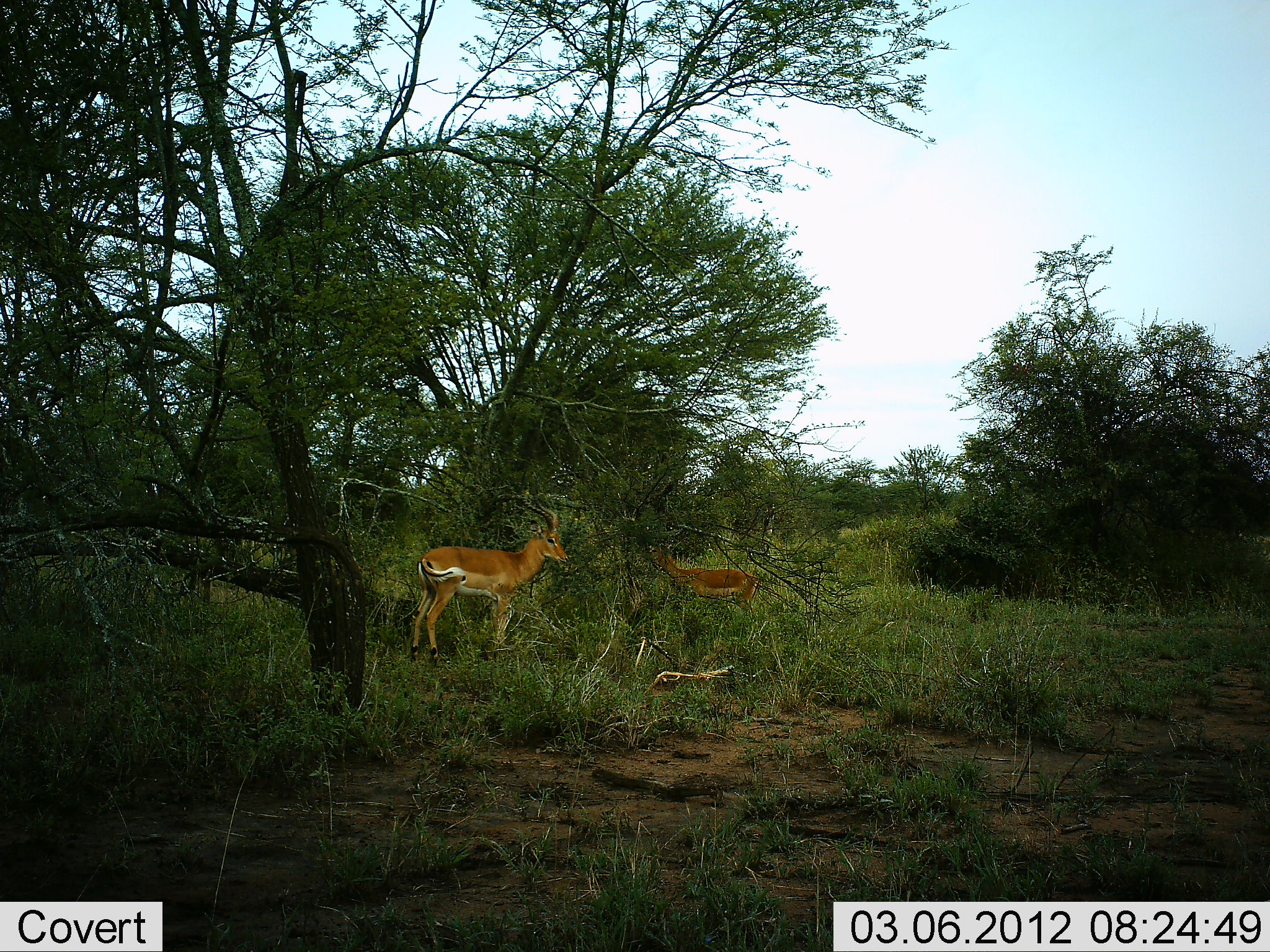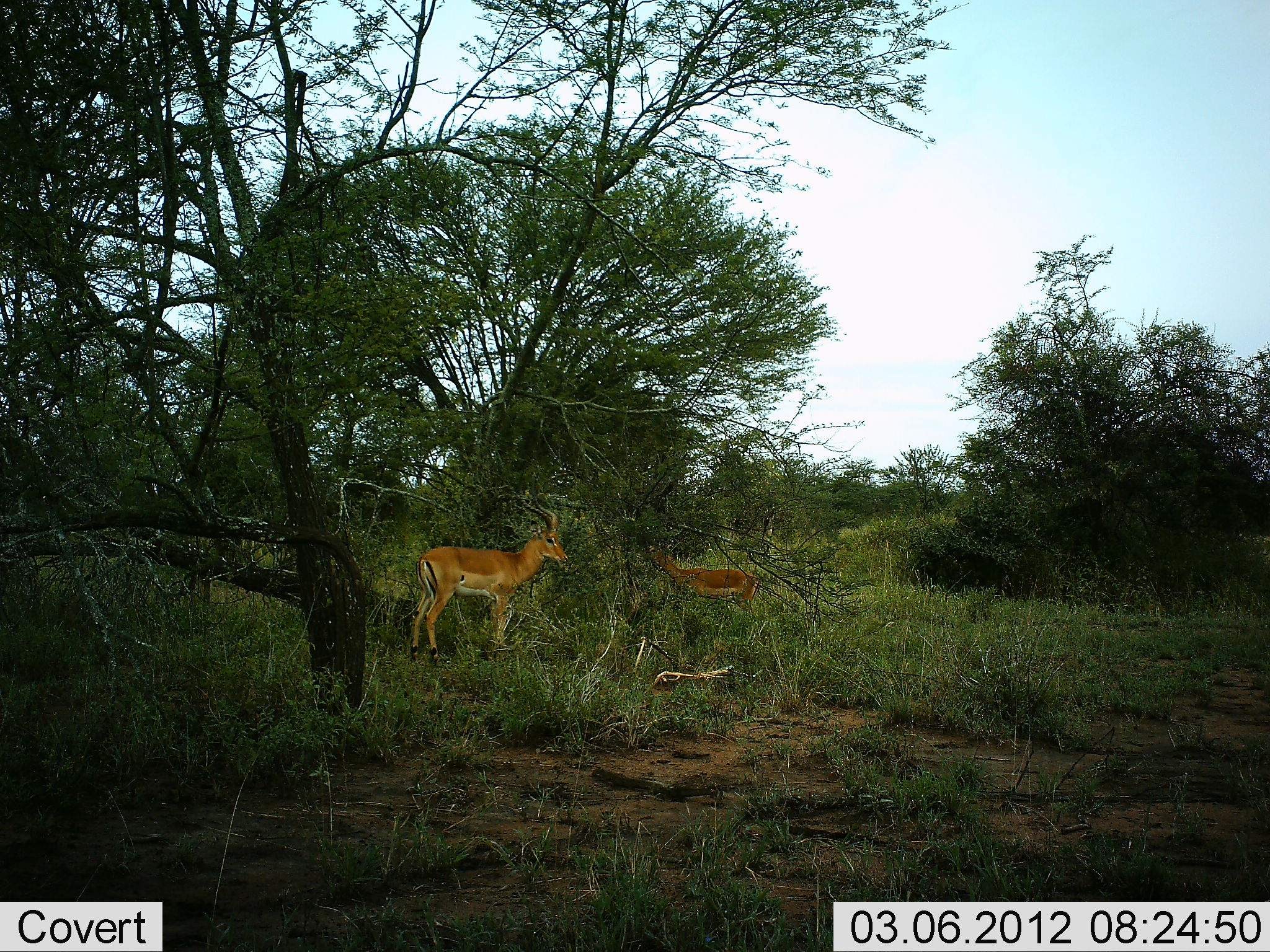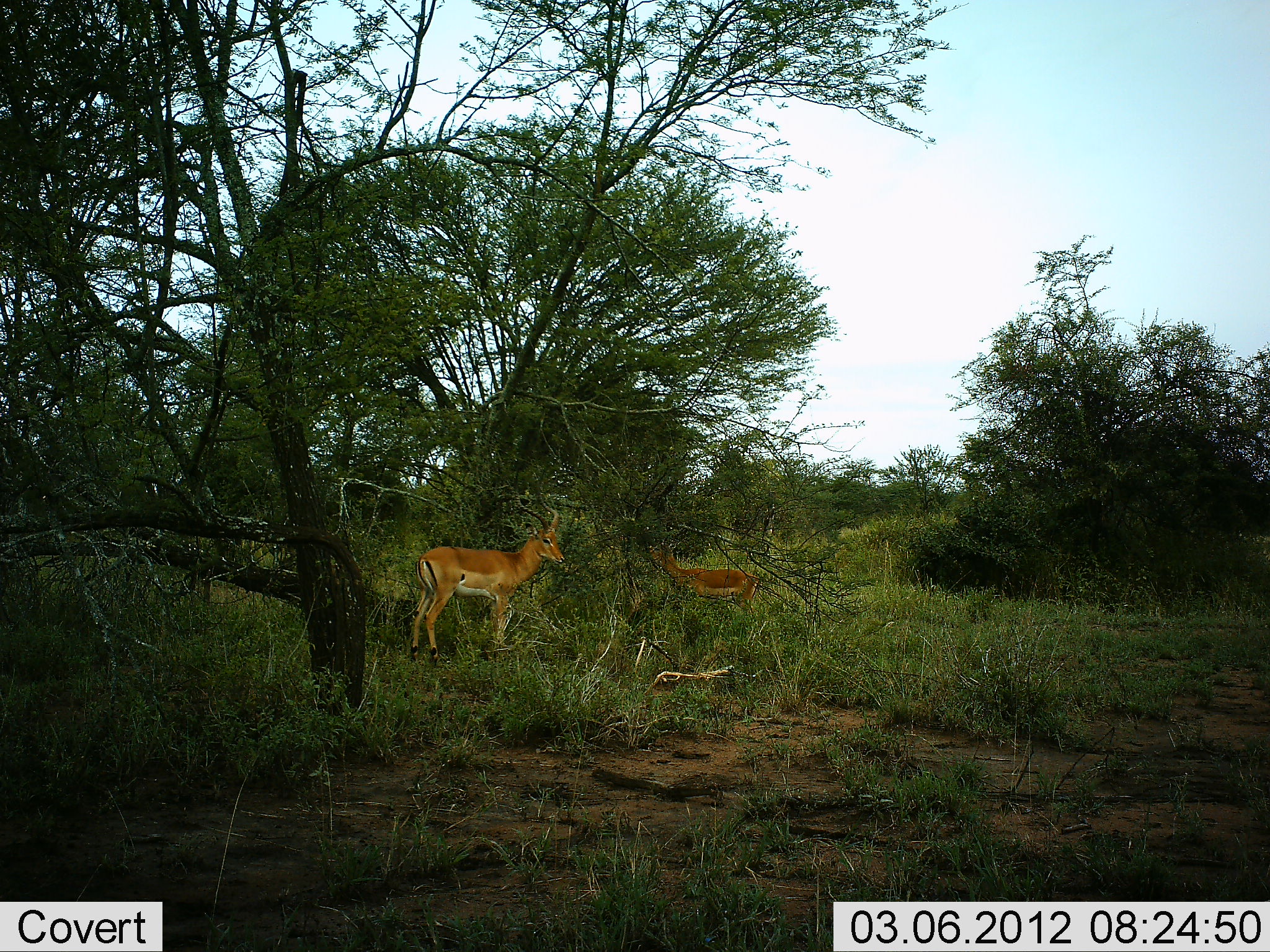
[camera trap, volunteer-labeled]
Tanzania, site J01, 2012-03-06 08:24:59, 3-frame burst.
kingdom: Animalia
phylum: Chordata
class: Mammalia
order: Artiodactyla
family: Bovidae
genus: Aepyceros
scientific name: Aepyceros melampus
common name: impala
Impala (Aepyceros melampus), count 2. Behavior (volunteer vote fractions): standing 95%, resting 5%, moving 5%, interacting 9%. Young present (vote fraction): 5%. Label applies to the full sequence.